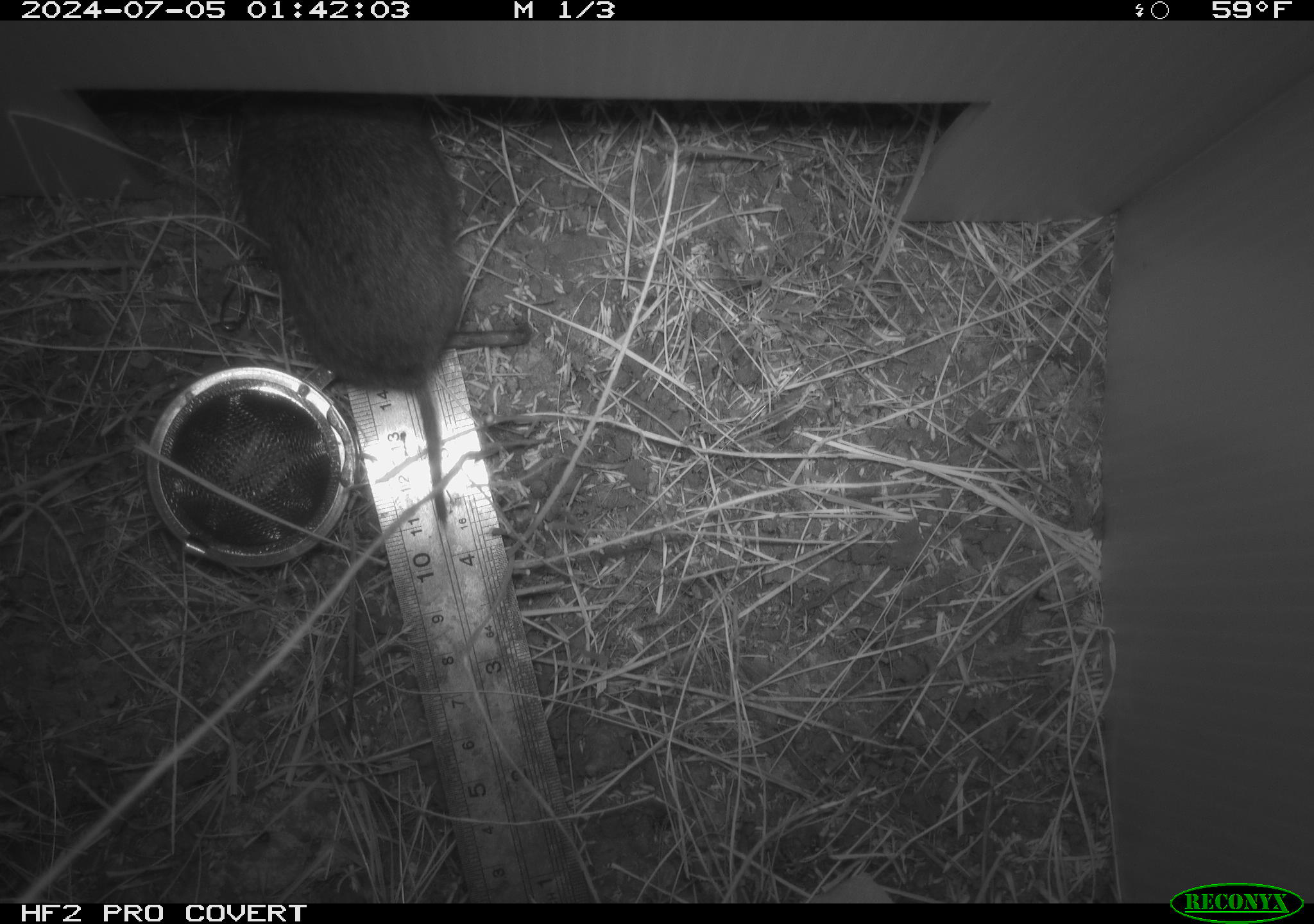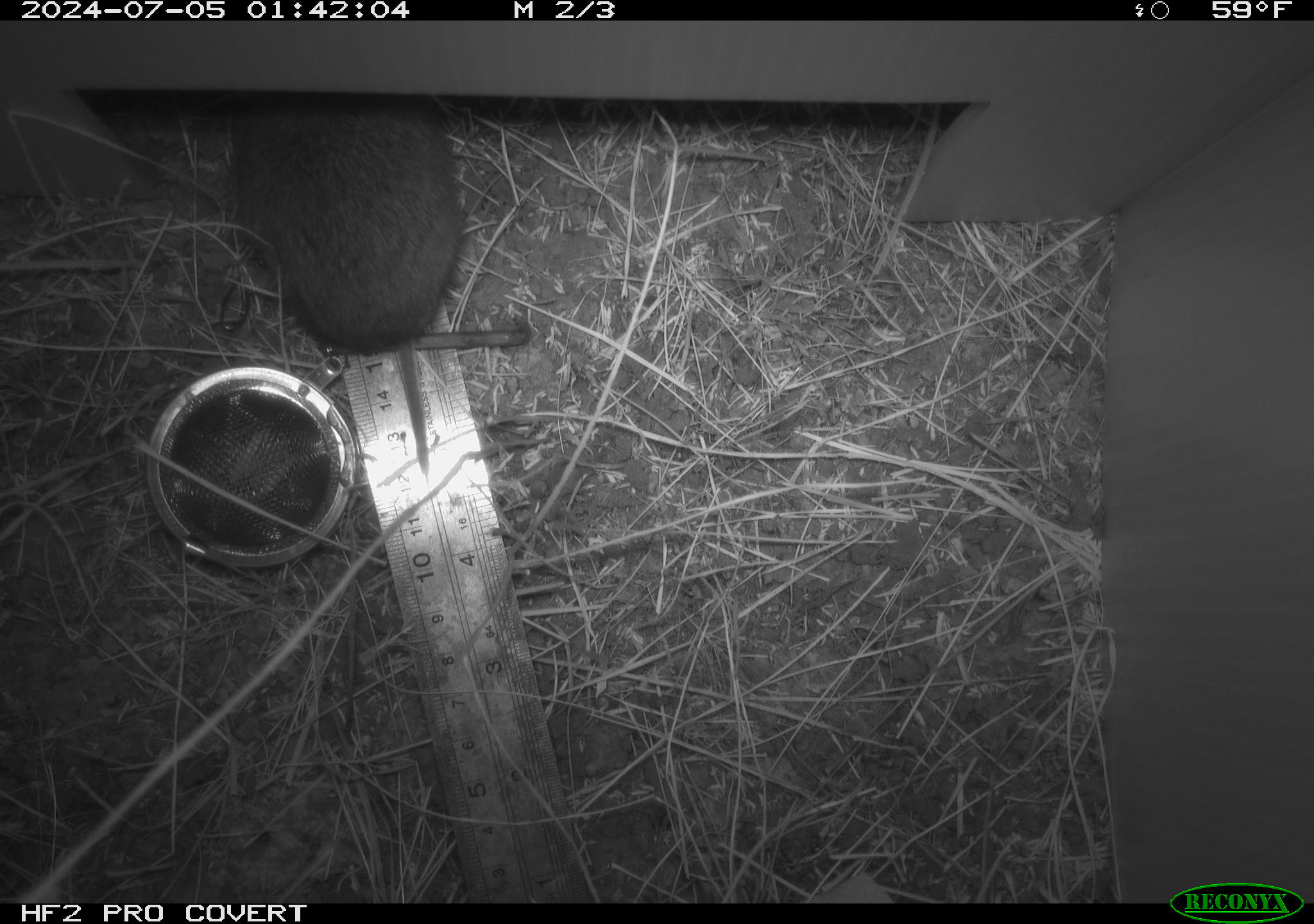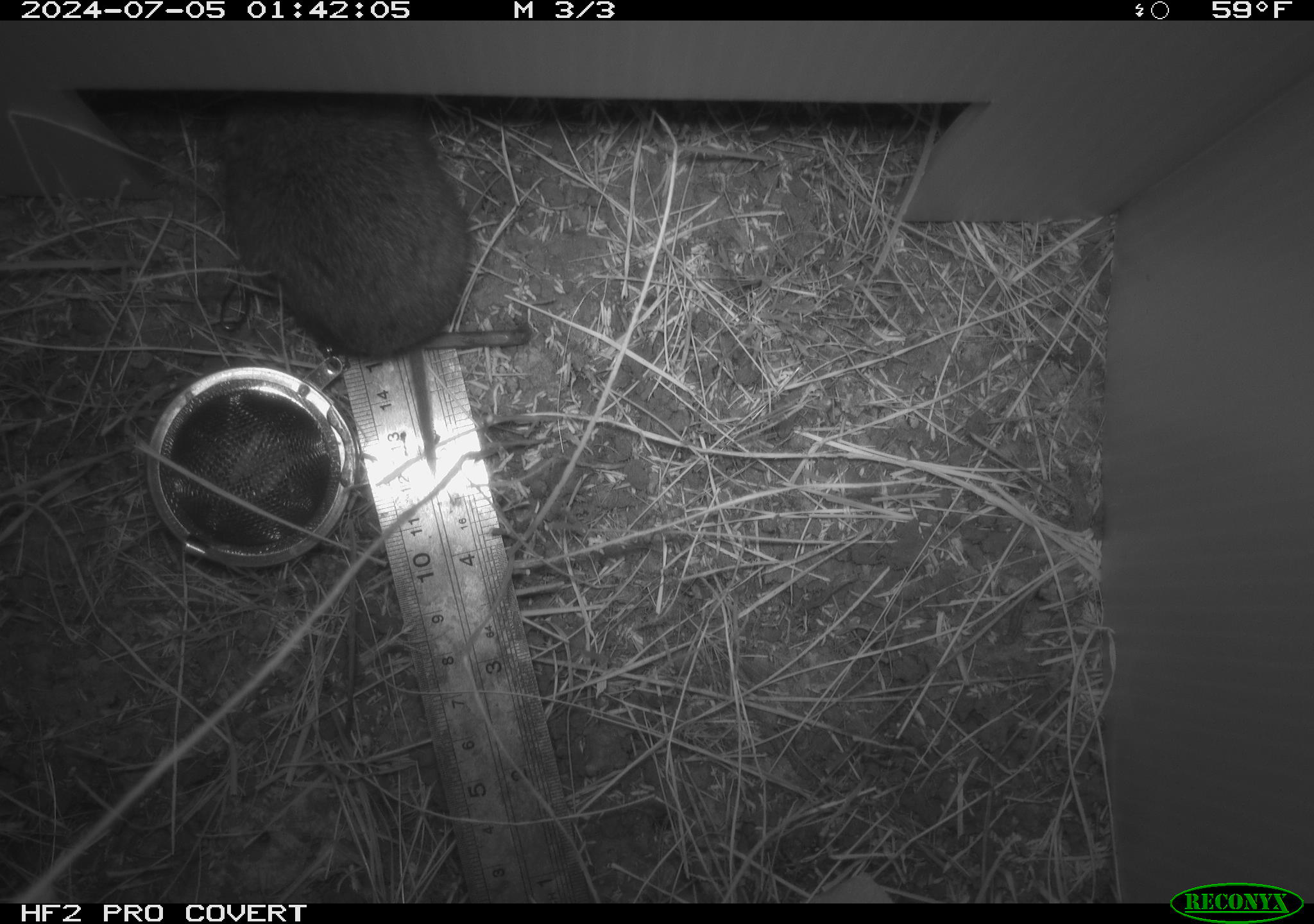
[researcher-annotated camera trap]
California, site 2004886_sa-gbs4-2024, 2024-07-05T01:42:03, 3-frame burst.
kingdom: Animalia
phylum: Chordata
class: Mammalia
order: Rodentia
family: Cricetidae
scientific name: Arvicolinae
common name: voles, lemmings, and muskrats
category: arvicolinae subfamily